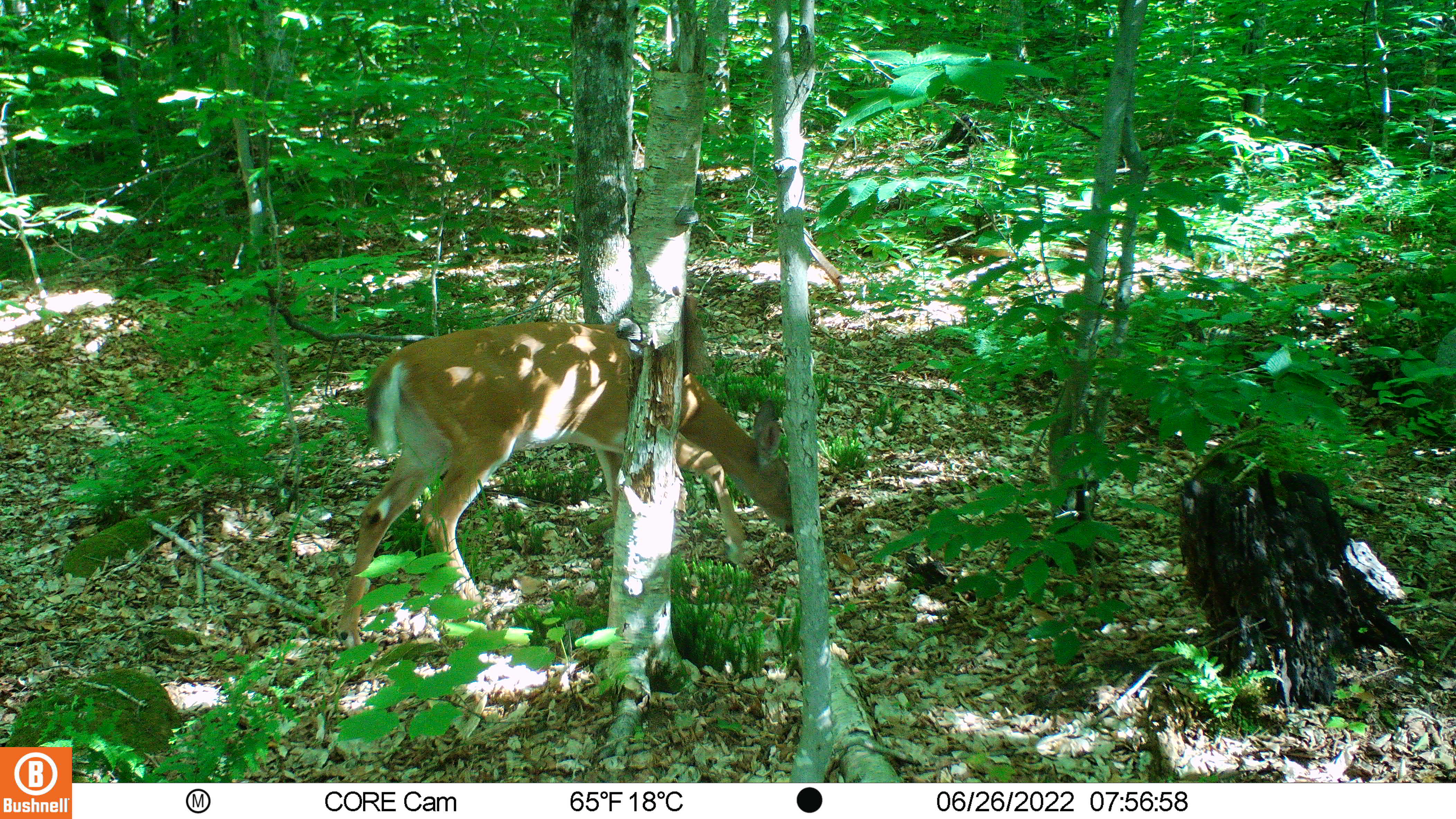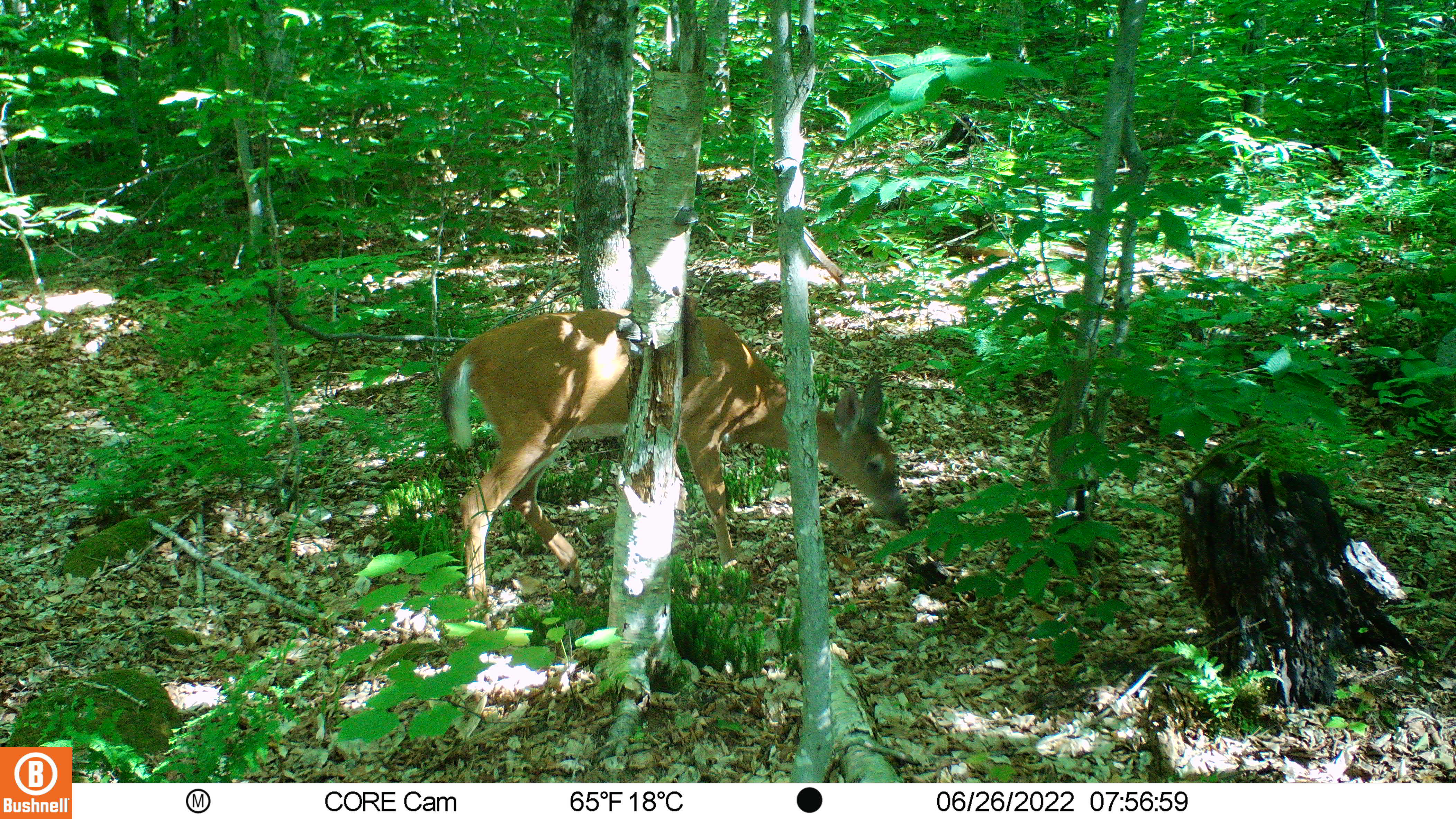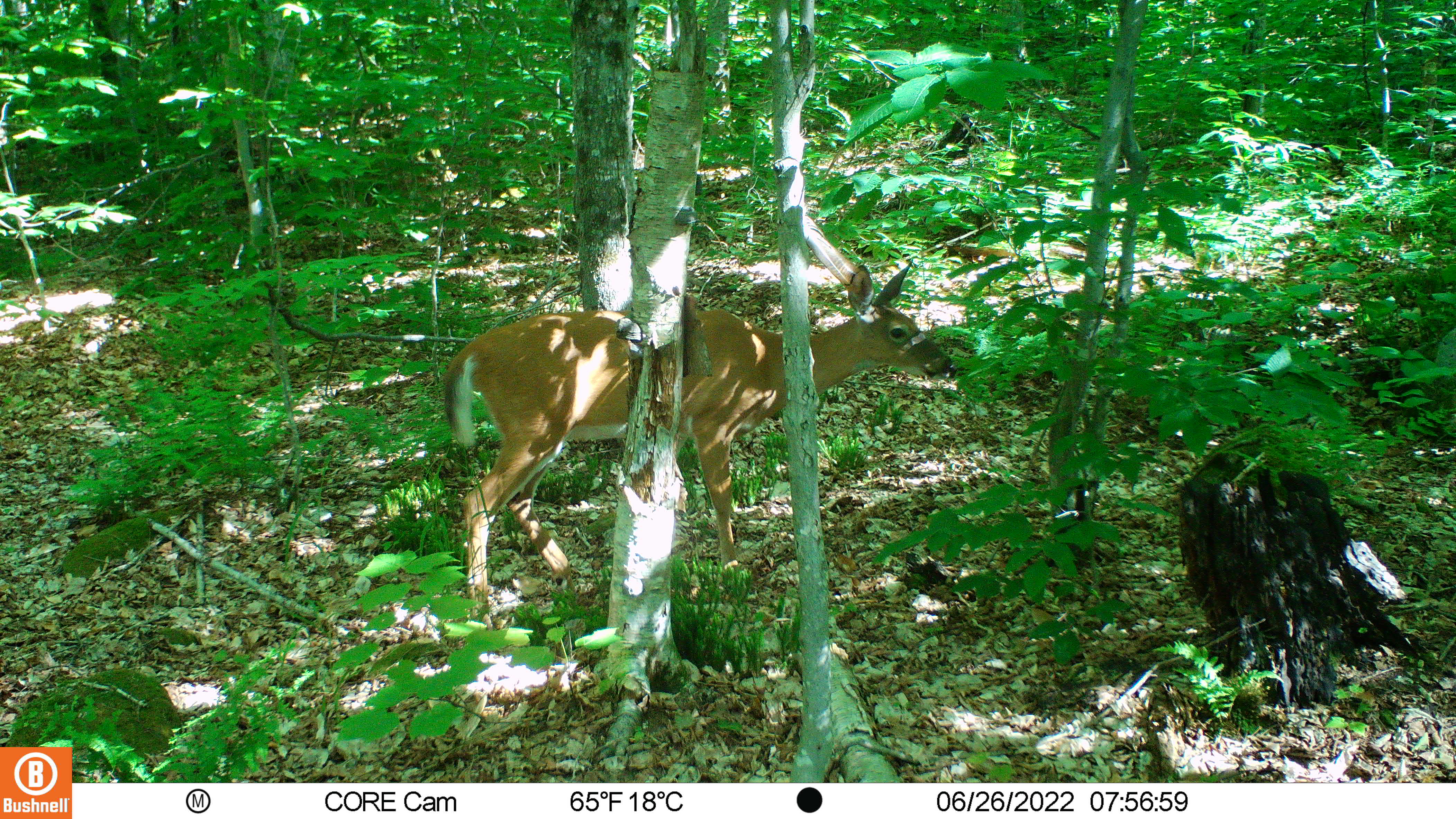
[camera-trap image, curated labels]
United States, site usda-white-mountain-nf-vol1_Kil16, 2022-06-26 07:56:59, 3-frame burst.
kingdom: Animalia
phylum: Chordata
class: Mammalia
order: Artiodactyla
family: Cervidae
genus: Odocoileus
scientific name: Odocoileus virginianus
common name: white-tailed deer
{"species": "white-tailed deer (Odocoileus virginianus)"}